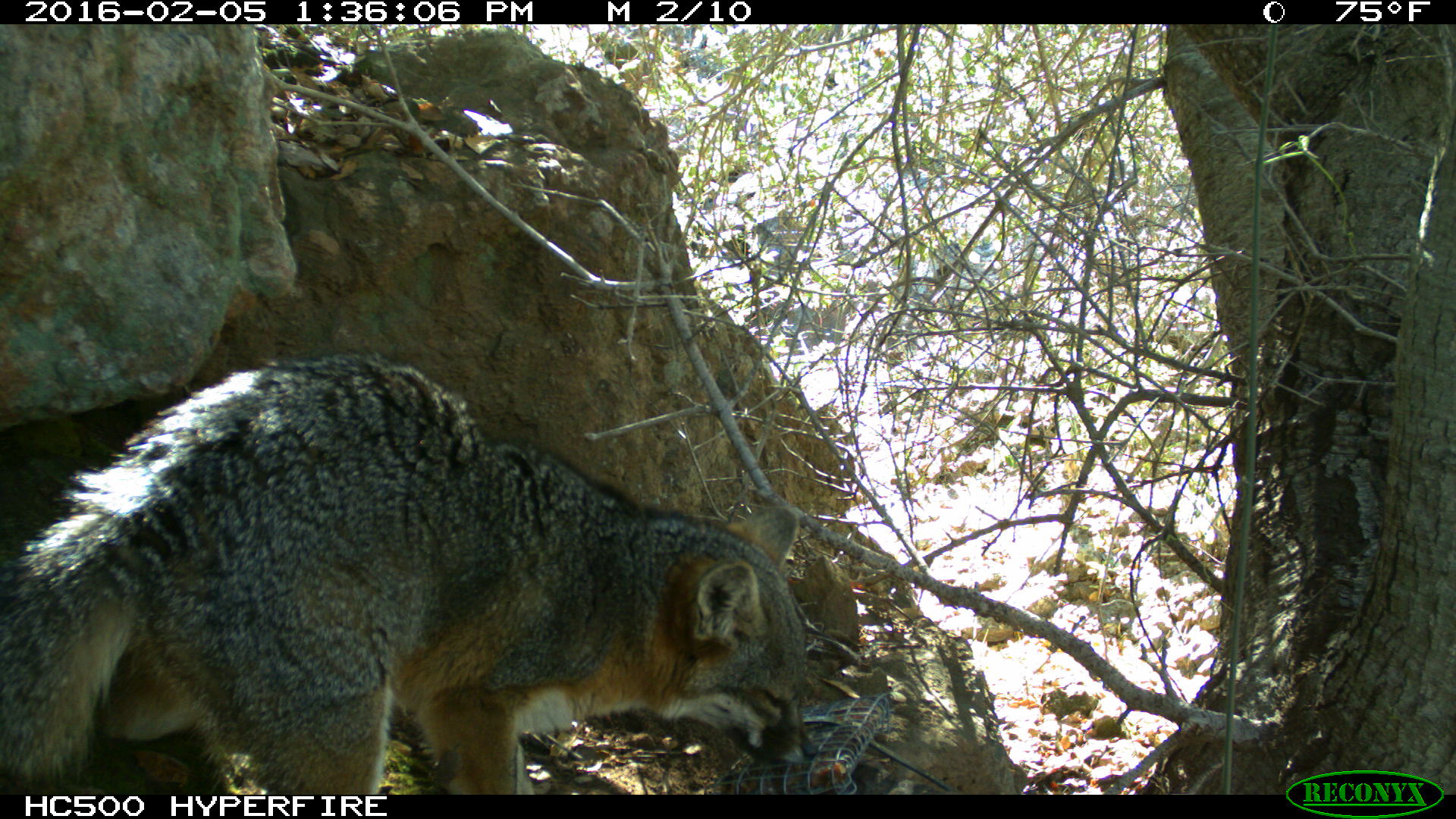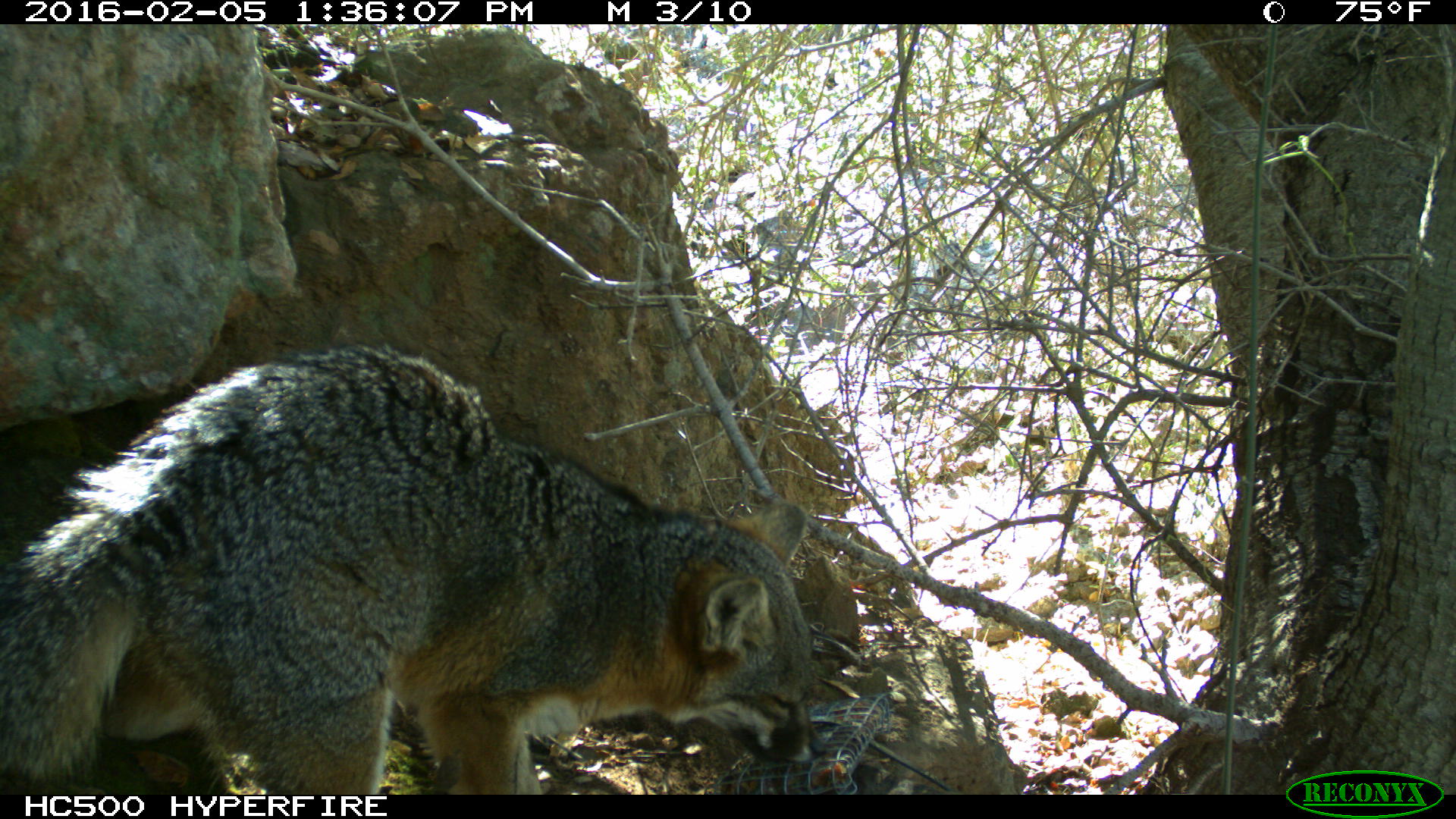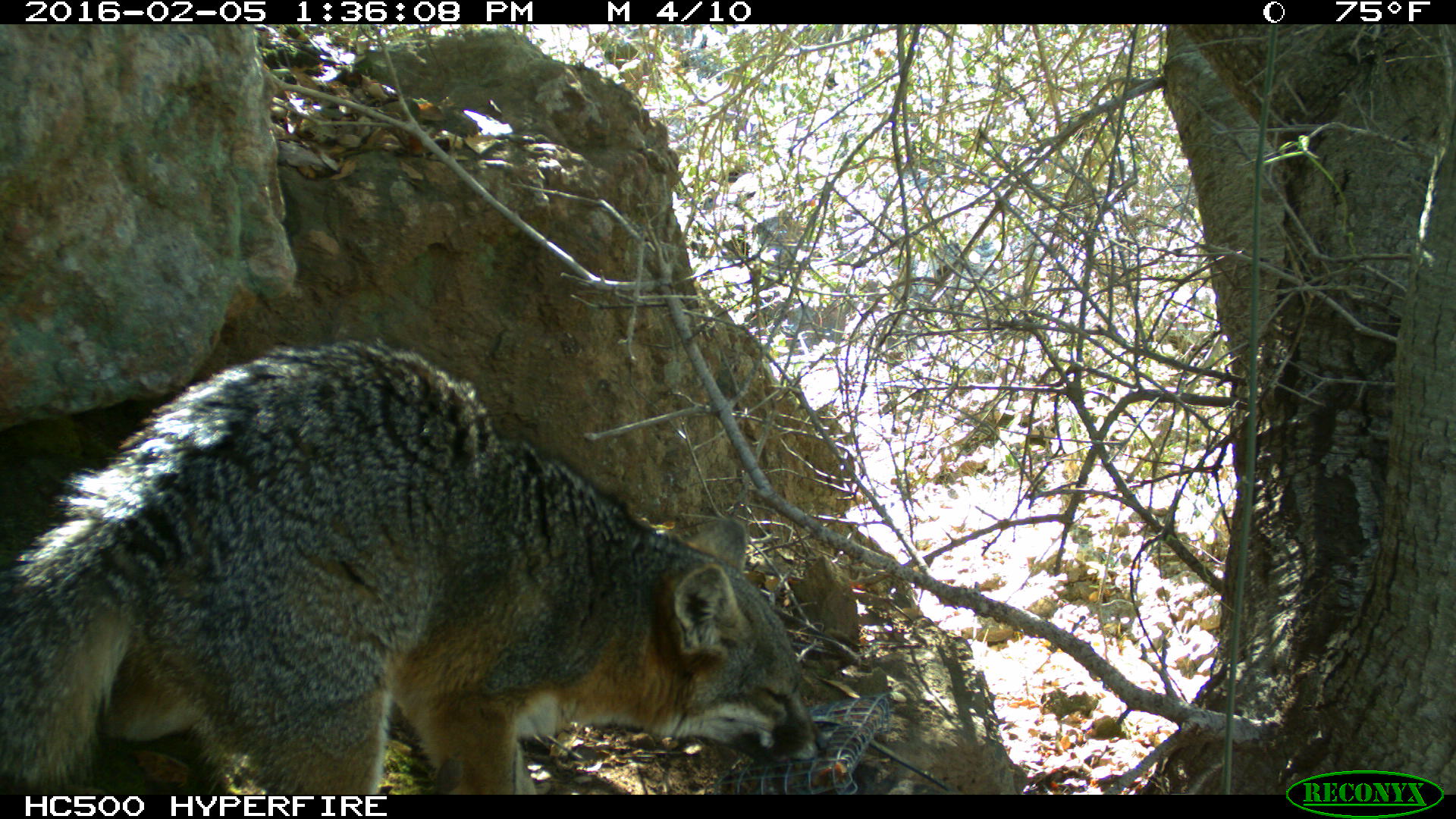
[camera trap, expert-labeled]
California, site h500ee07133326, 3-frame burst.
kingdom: Animalia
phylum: Chordata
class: Mammalia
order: Carnivora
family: Canidae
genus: Urocyon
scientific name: Urocyon littoralis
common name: island fox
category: fox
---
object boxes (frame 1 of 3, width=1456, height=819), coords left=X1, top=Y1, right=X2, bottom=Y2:
fox: left=0, top=351, right=818, bottom=795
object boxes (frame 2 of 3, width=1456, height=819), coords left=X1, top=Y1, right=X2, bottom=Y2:
fox: left=0, top=342, right=812, bottom=794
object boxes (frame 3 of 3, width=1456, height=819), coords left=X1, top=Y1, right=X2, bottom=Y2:
fox: left=0, top=337, right=827, bottom=794